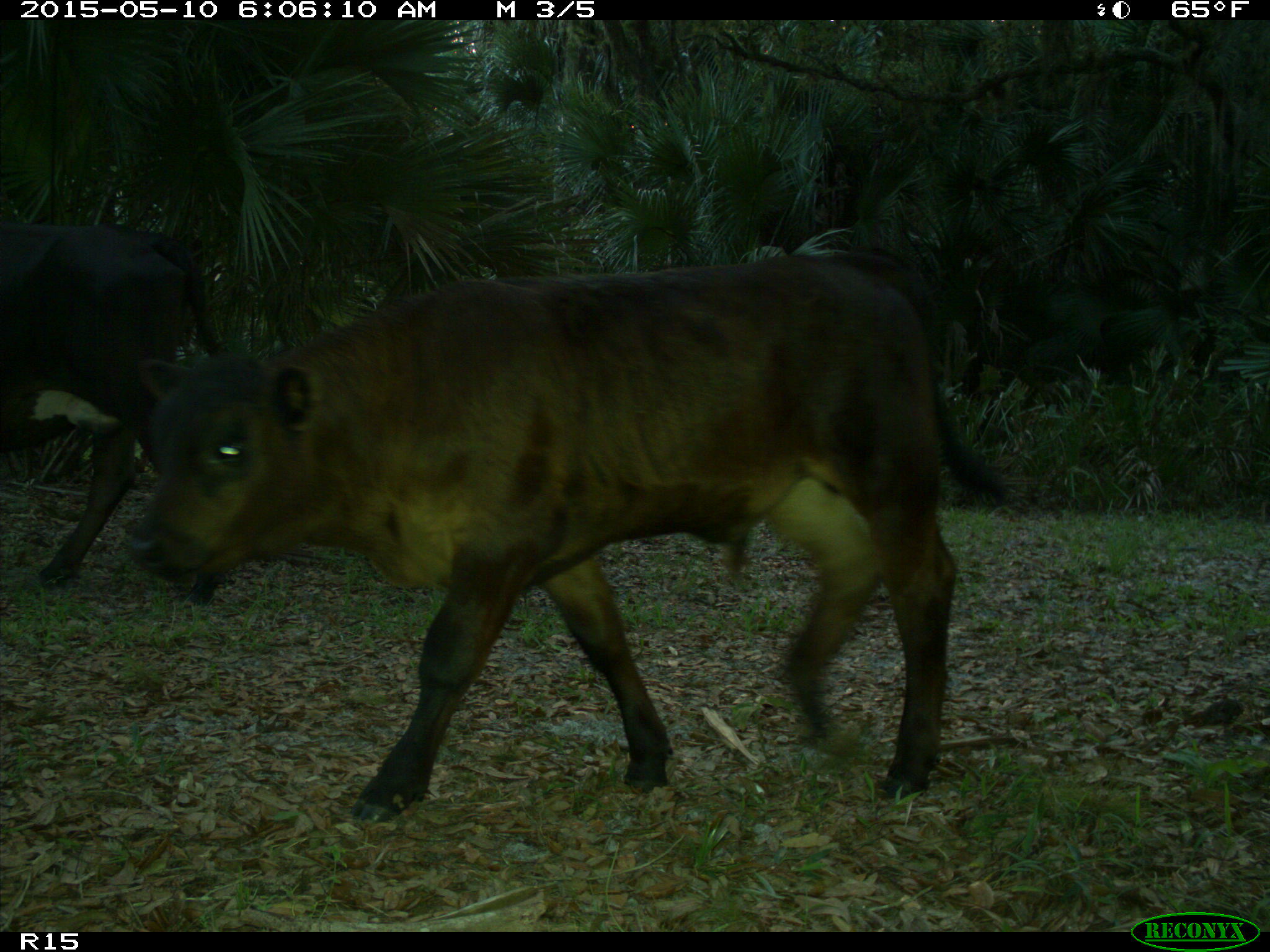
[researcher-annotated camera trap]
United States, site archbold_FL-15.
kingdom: Animalia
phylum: Chordata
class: Mammalia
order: Artiodactyla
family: Bovidae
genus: Bos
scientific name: Bos taurus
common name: domestic cow